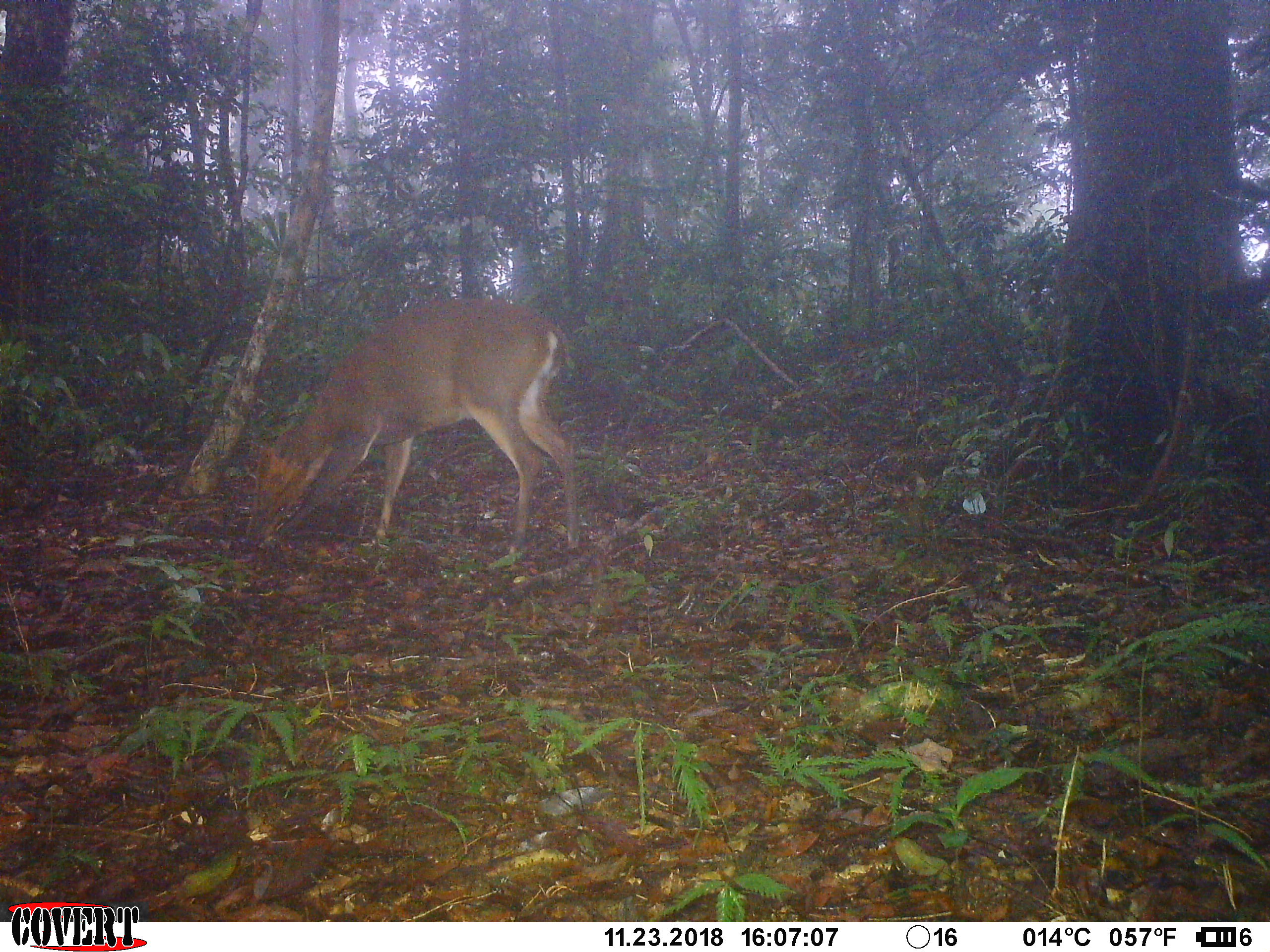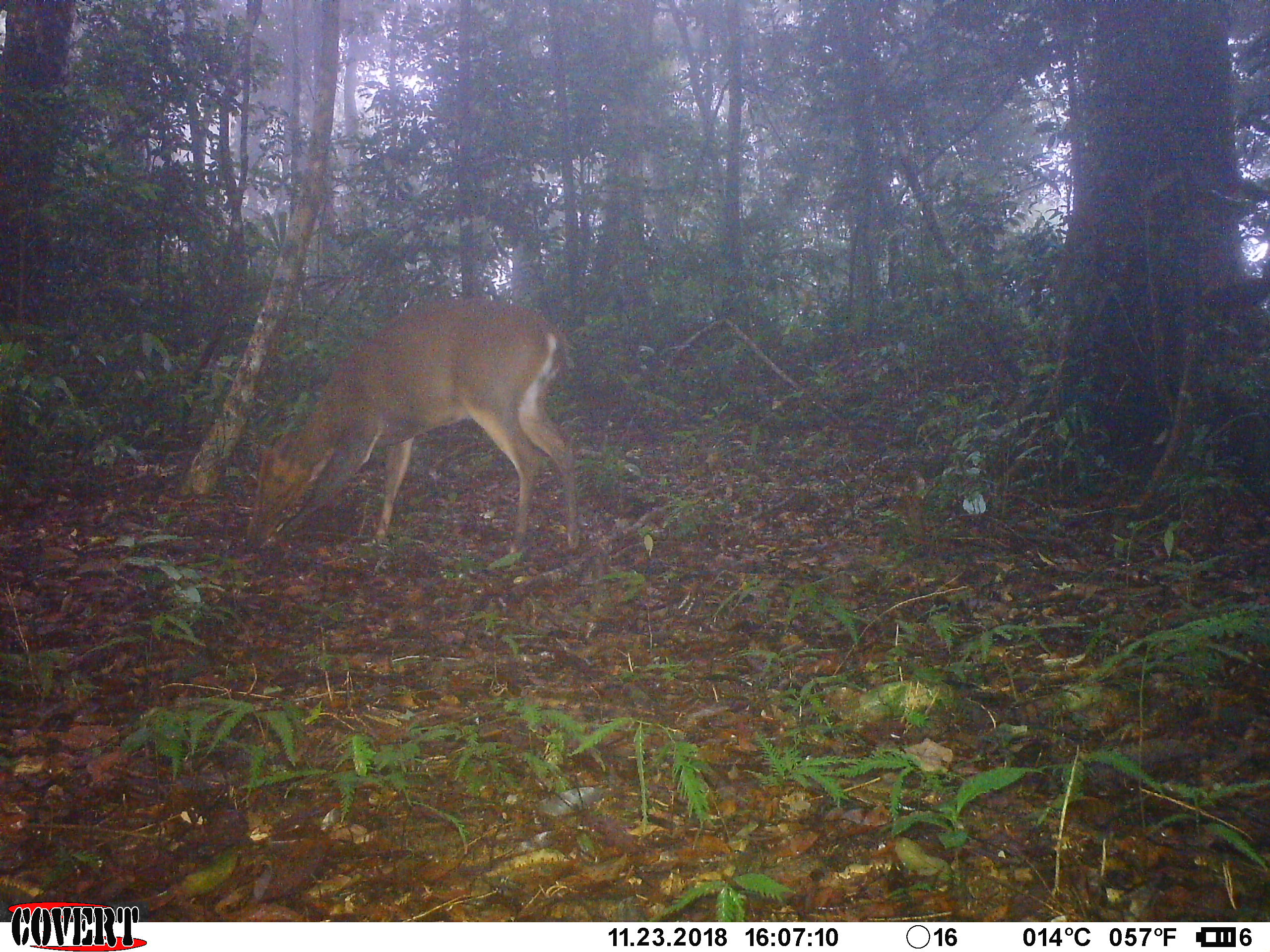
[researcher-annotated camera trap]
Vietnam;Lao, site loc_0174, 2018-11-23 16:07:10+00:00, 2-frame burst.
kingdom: Animalia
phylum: Chordata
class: Mammalia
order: Artiodactyla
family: Cervidae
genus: Muntiacus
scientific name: Muntiacus vuquangensis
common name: large-antlered muntjac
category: large antlered muntjac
Large antlered muntjac (large-antlered muntjac) (Muntiacus vuquangensis). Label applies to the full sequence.